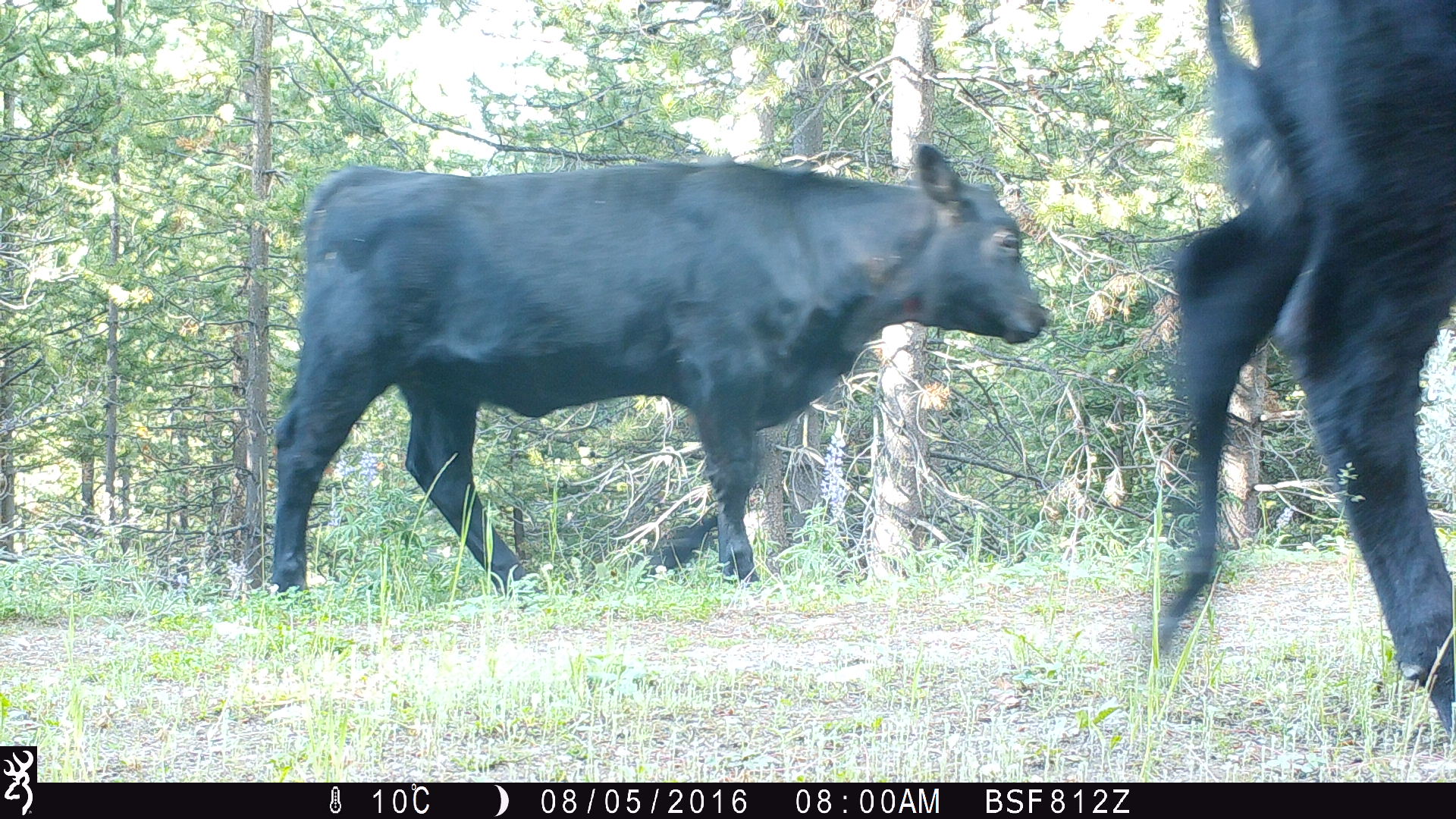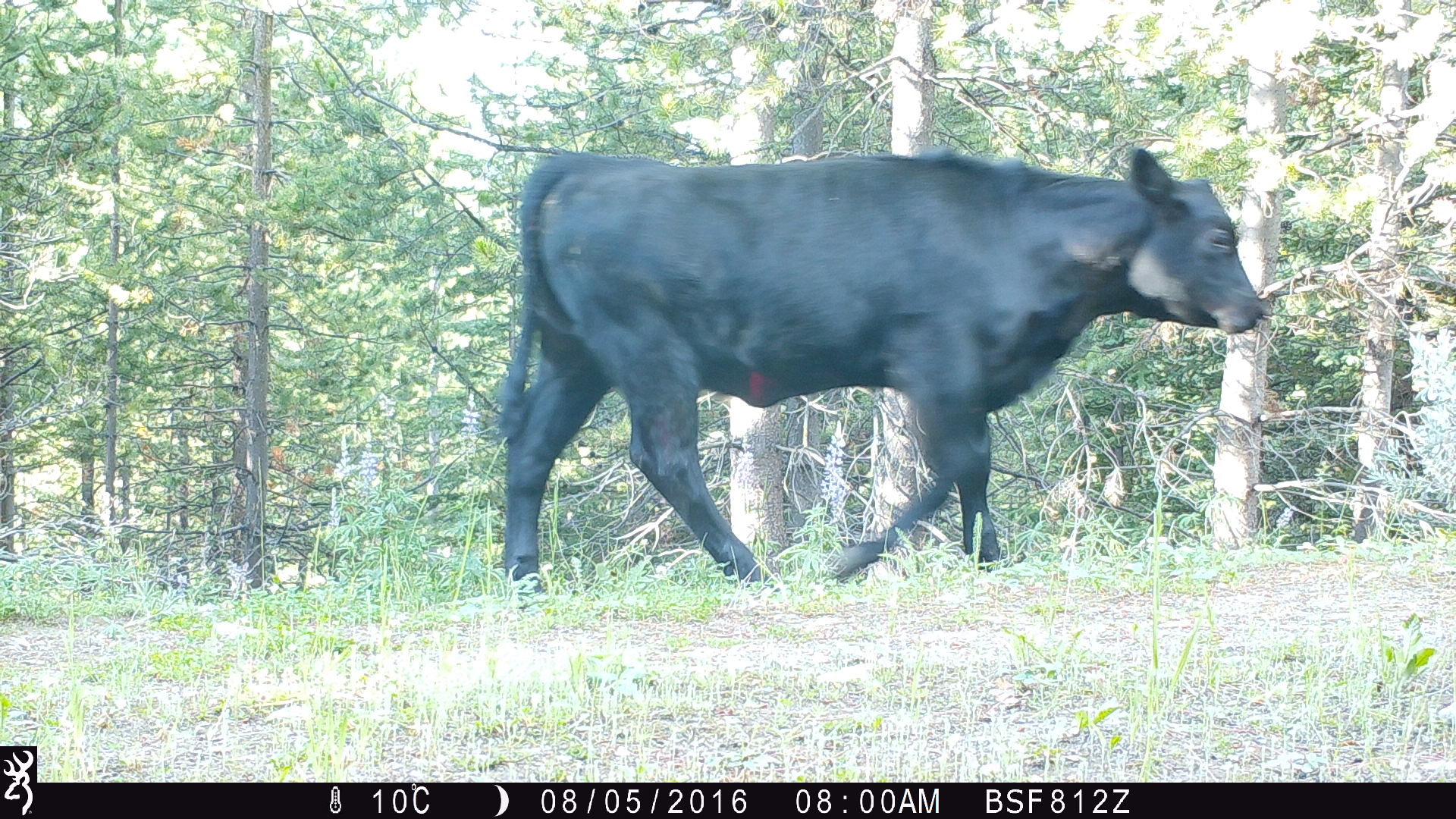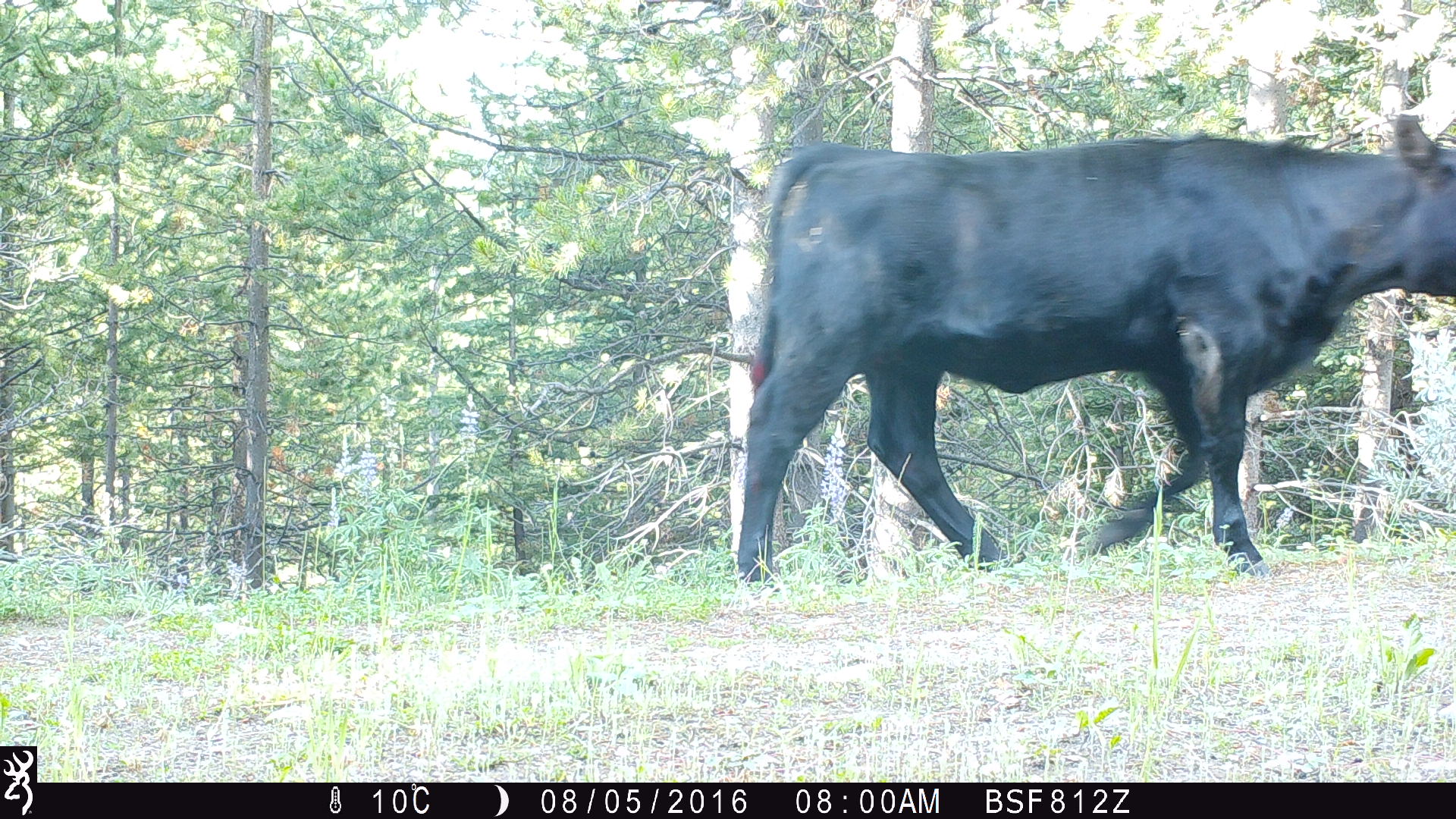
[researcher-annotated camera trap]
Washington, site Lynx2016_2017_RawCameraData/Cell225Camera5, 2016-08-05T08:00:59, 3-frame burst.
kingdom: Animalia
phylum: Chordata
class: Mammalia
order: Artiodactyla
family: Bovidae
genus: Bos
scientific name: Bos taurus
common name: domestic cattle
Domestic cattle (Bos taurus). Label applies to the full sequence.